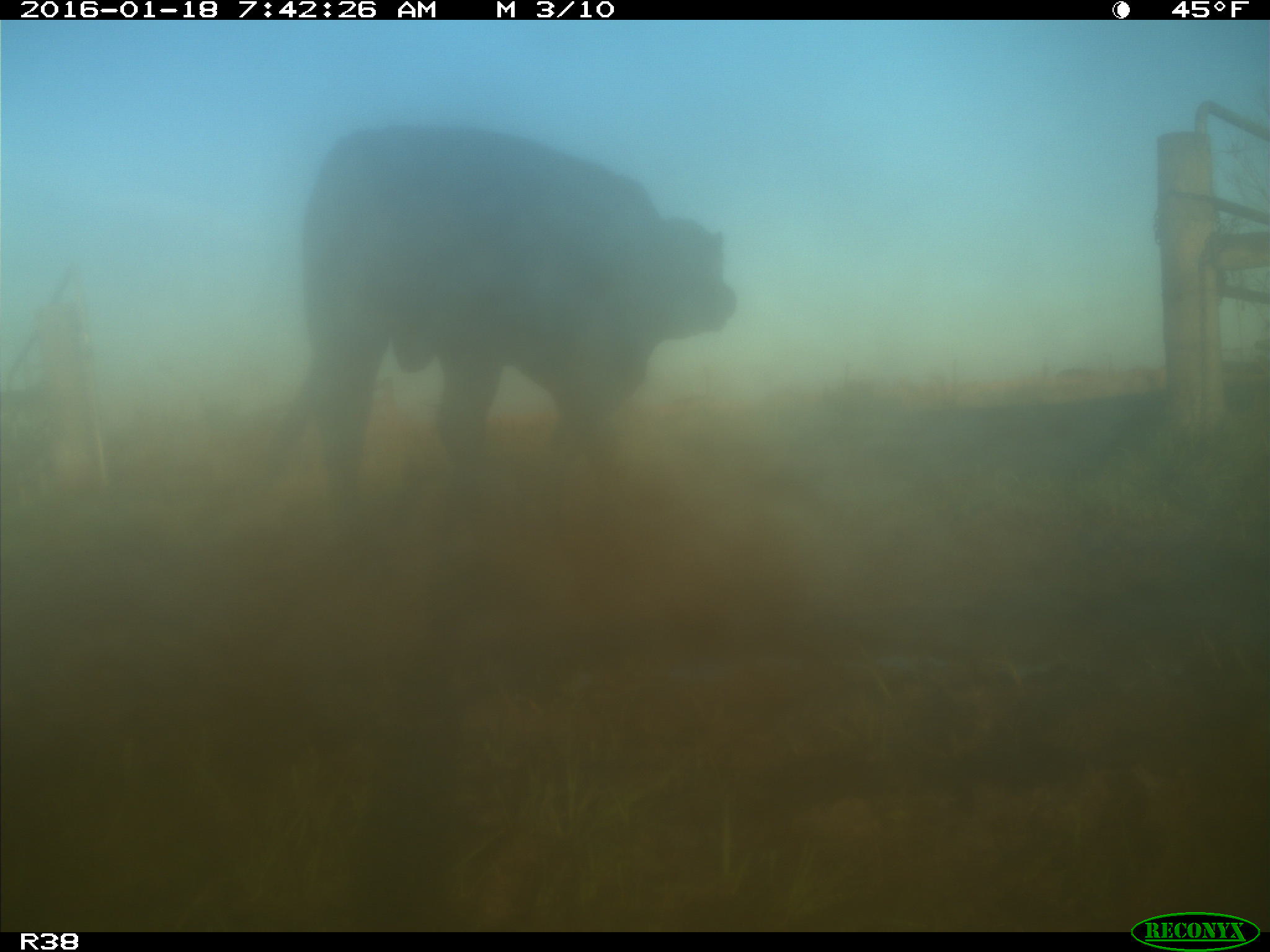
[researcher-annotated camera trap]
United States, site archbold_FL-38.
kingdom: Animalia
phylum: Chordata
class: Mammalia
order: Artiodactyla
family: Bovidae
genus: Bos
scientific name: Bos taurus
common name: domestic cow